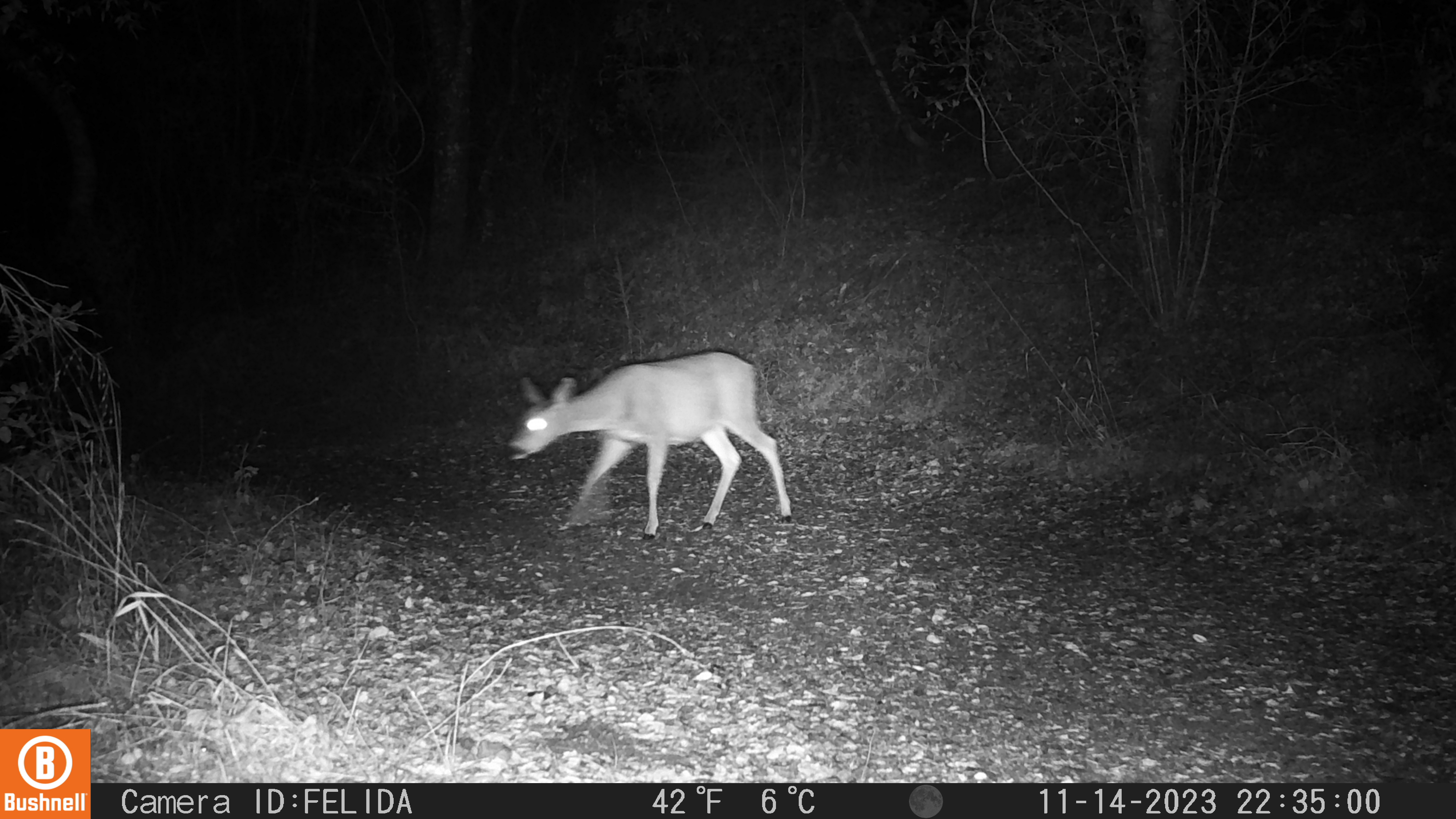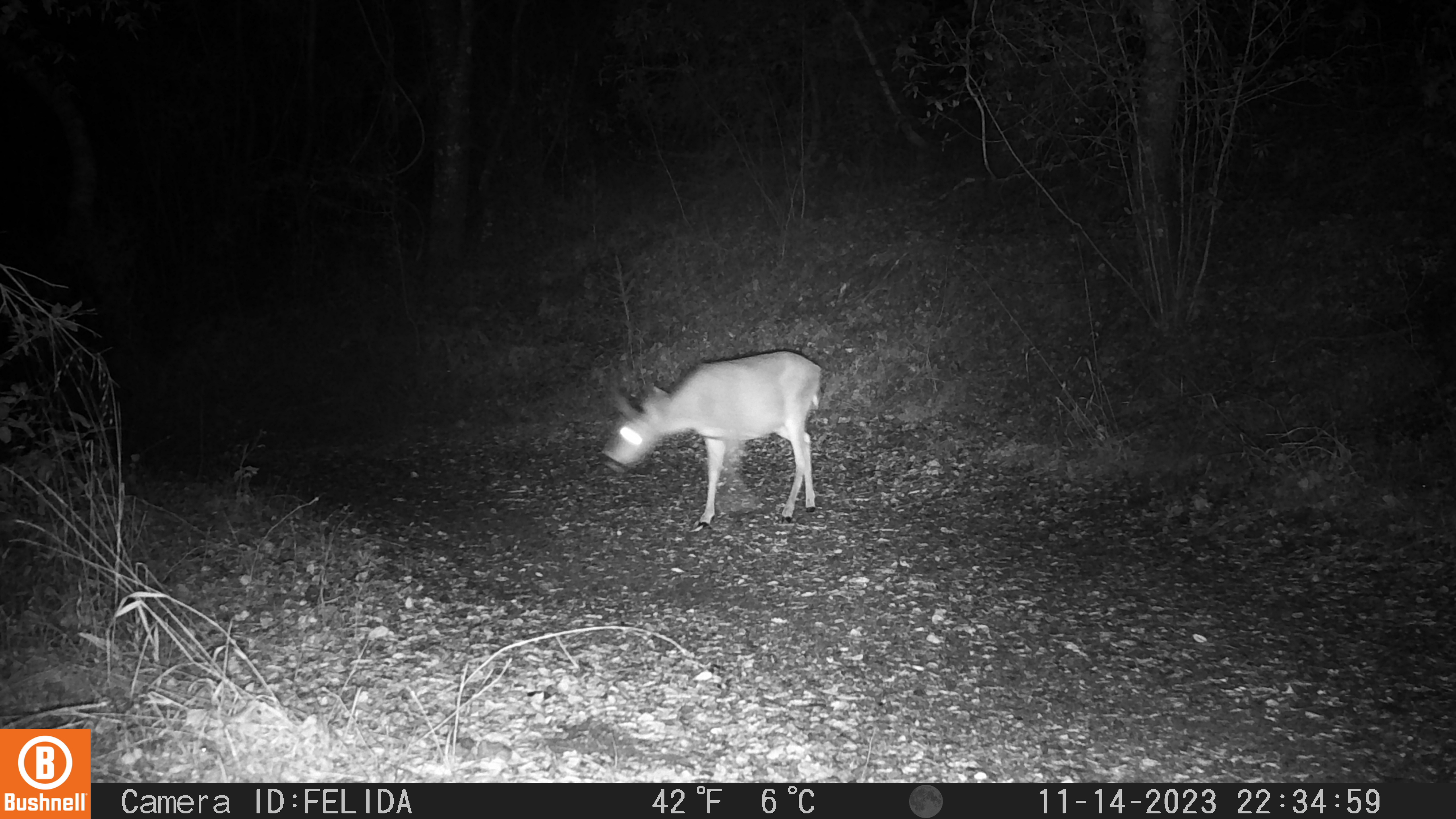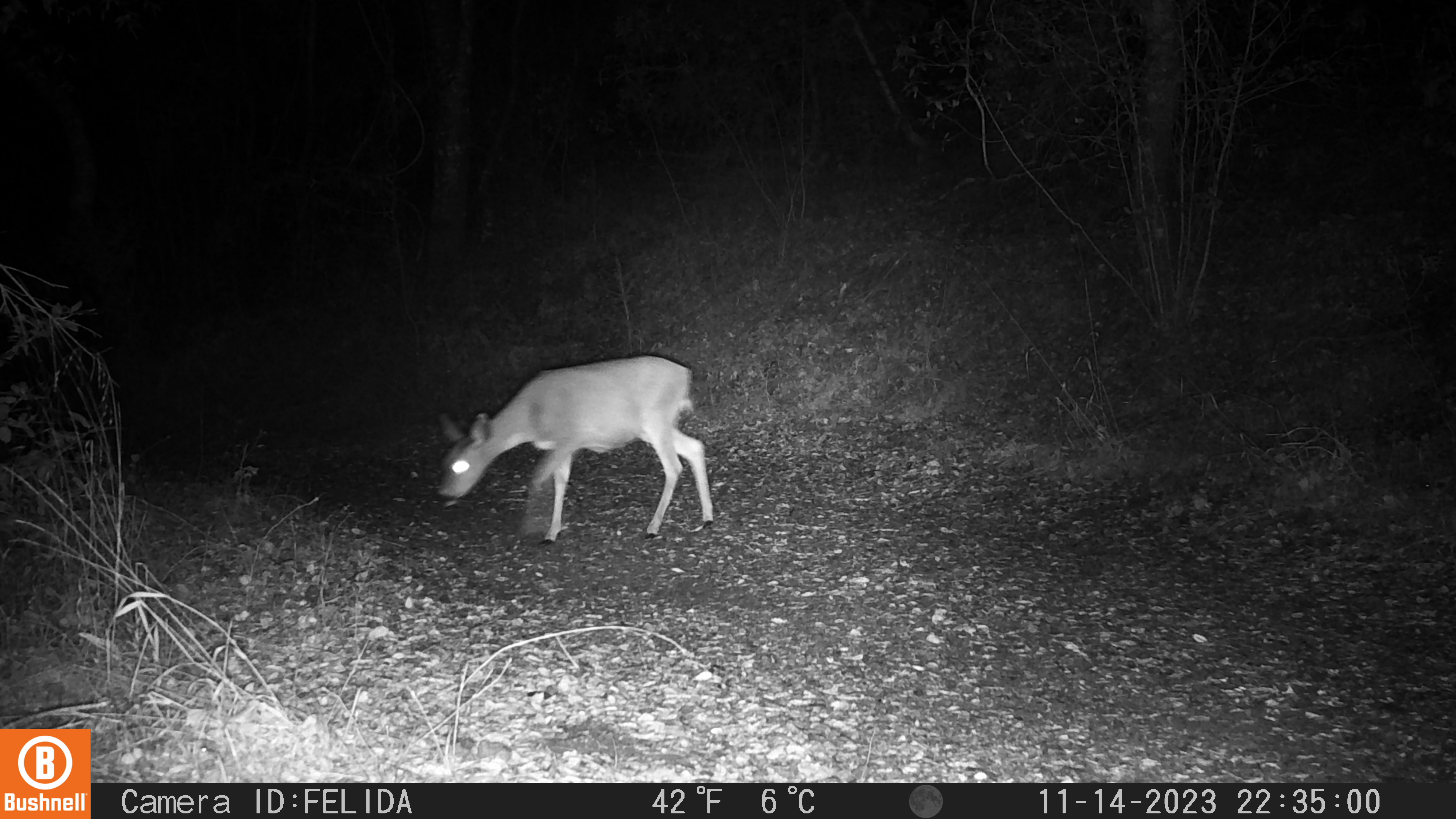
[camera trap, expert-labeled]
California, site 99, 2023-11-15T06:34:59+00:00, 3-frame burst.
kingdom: Animalia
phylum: Chordata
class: Mammalia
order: Artiodactyla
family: Cervidae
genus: Odocoileus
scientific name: Odocoileus hemionus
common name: mule deer